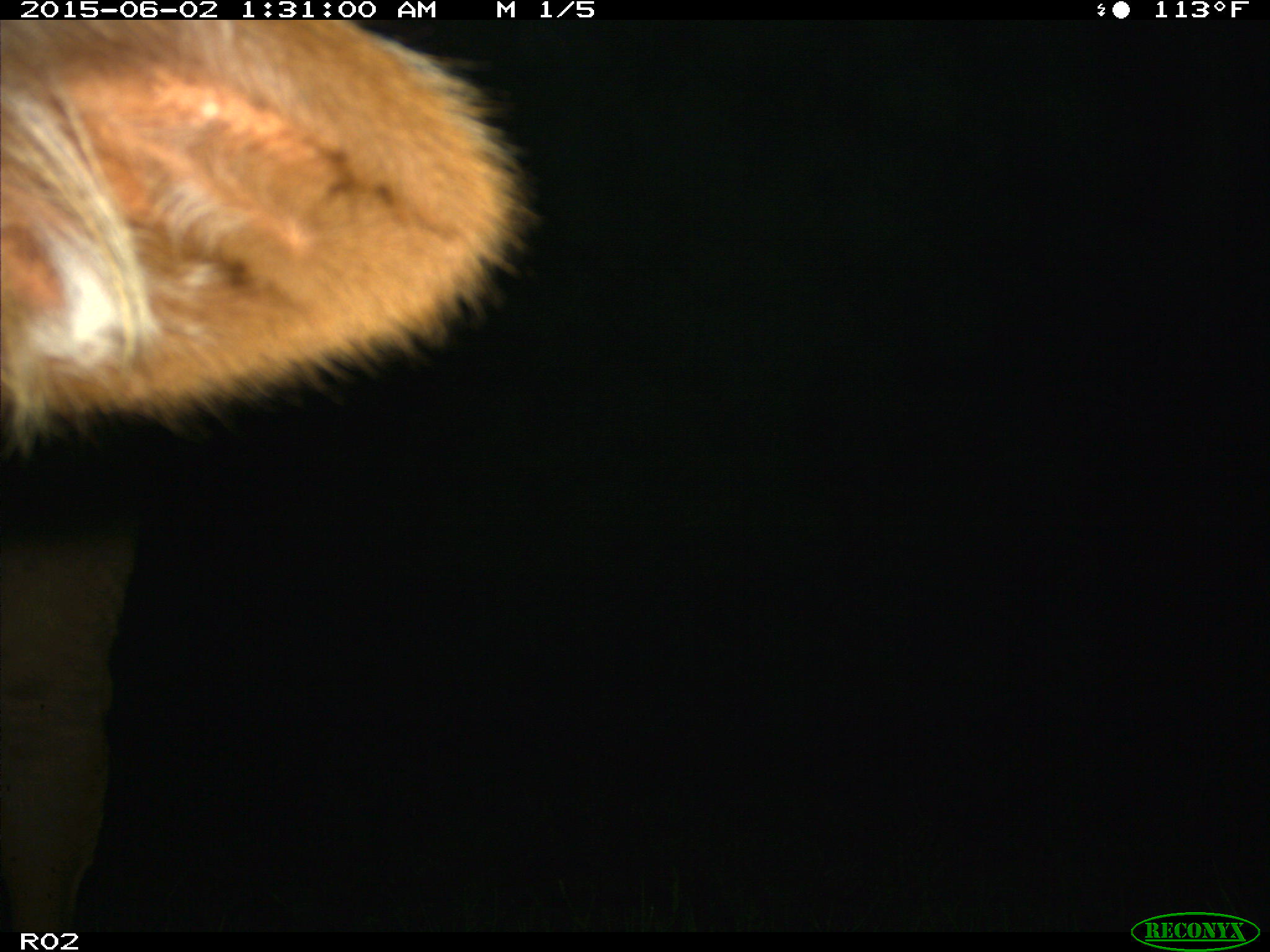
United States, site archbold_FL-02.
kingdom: Animalia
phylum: Chordata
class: Mammalia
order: Artiodactyla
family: Bovidae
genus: Bos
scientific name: Bos taurus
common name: domestic cow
Bos taurus (domestic cow).